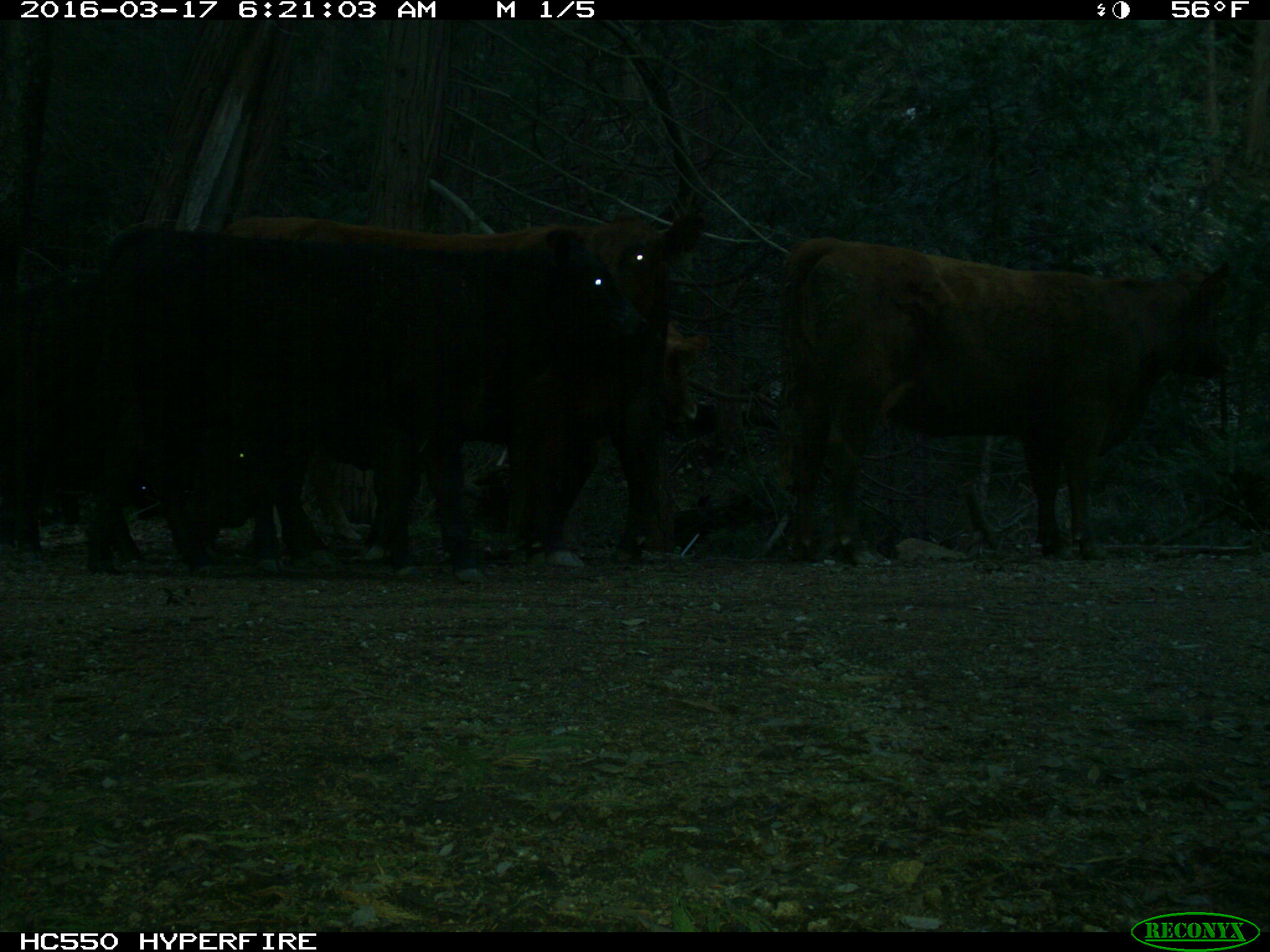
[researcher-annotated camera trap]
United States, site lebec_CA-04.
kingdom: Animalia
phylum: Chordata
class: Mammalia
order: Artiodactyla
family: Bovidae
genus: Bos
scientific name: Bos taurus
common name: domestic cow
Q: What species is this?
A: Bos taurus (domestic cow).